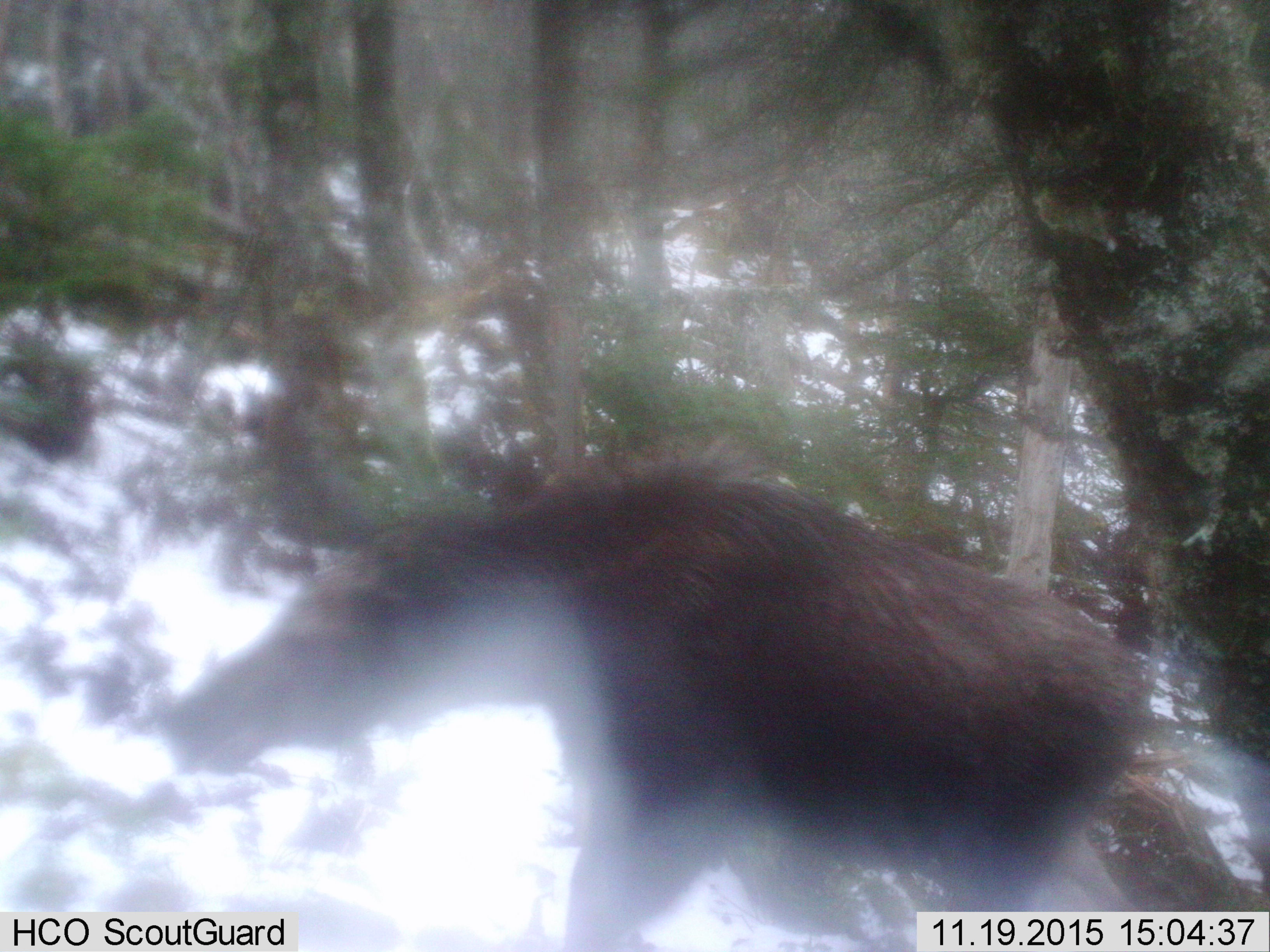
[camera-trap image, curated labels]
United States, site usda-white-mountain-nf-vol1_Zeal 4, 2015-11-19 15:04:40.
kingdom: Animalia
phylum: Chordata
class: Mammalia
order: Artiodactyla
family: Cervidae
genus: Alces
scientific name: Alces alces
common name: moose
Moose (Alces alces).